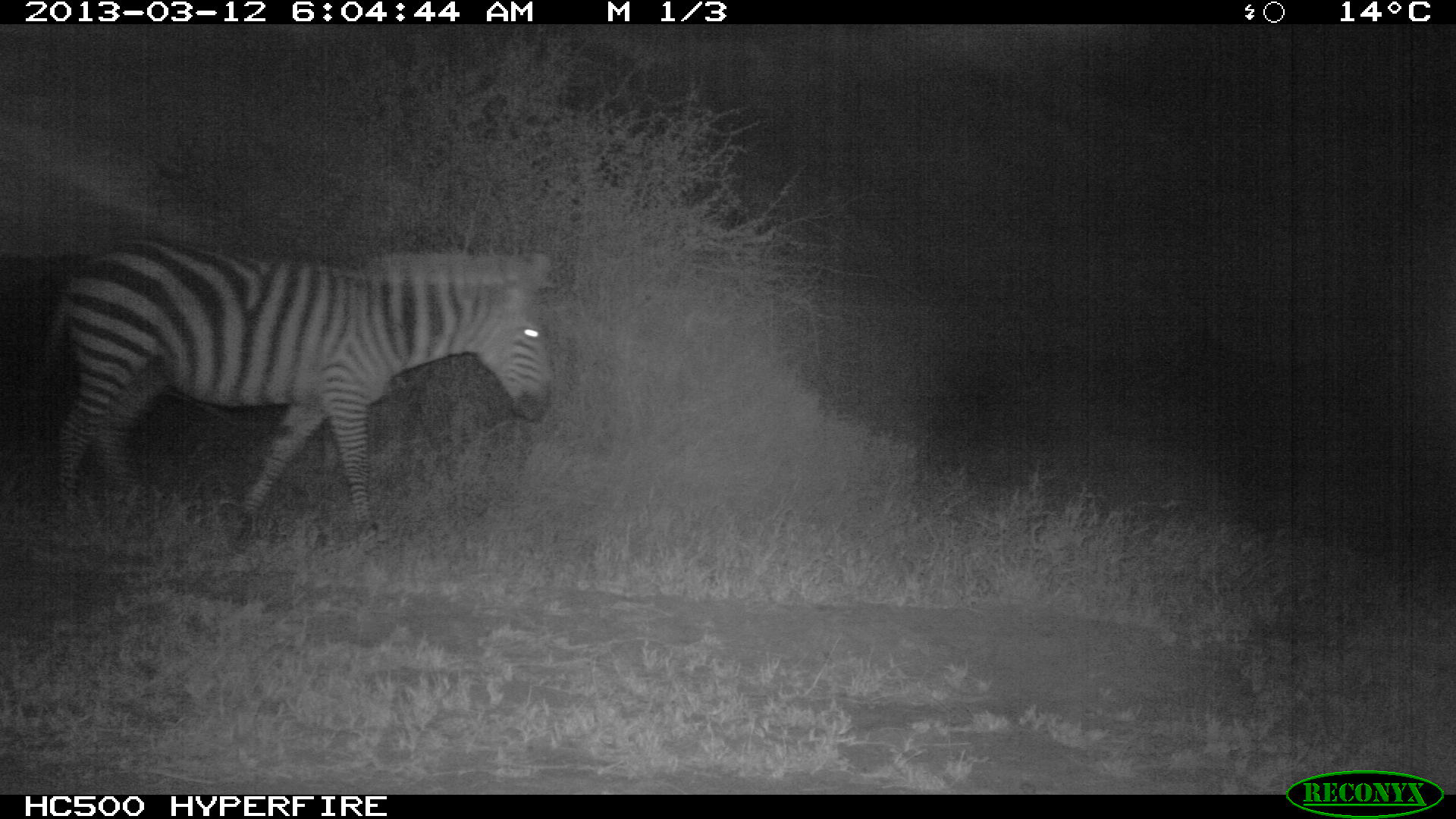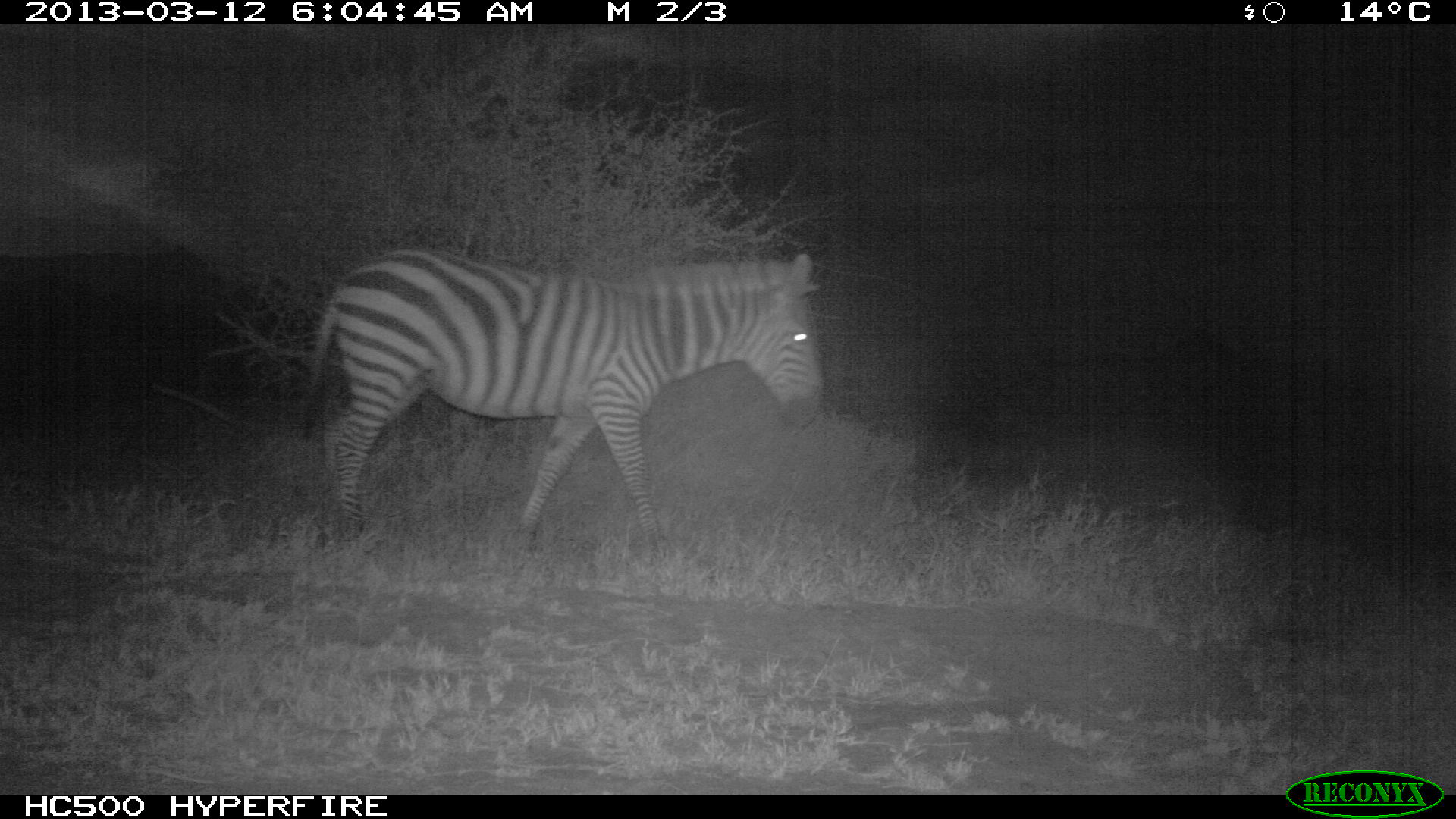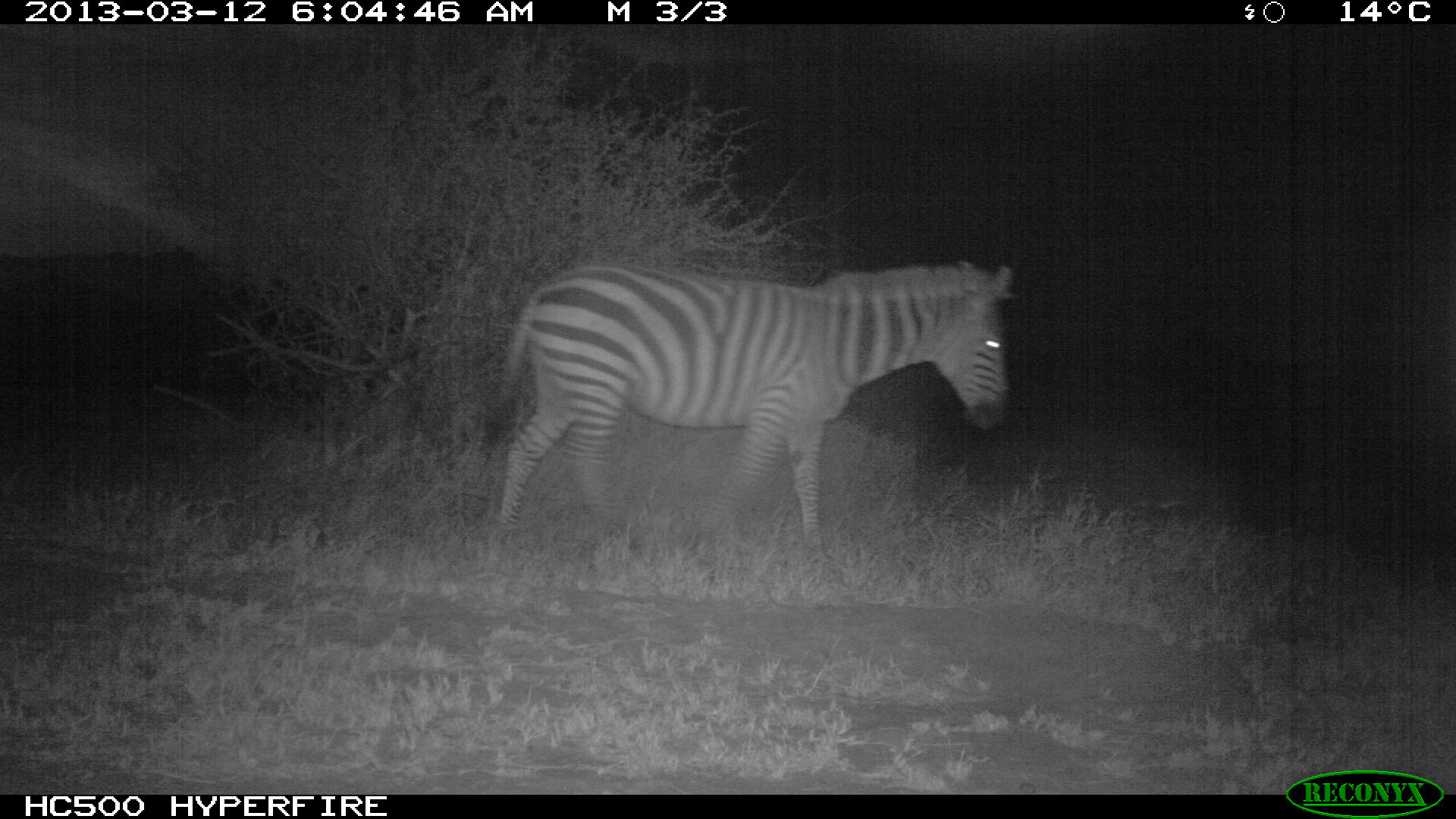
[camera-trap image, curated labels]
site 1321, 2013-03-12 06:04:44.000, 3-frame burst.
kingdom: Animalia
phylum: Chordata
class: Mammalia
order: Perissodactyla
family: Equidae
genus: Equus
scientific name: Equus quagga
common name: plains zebra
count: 1